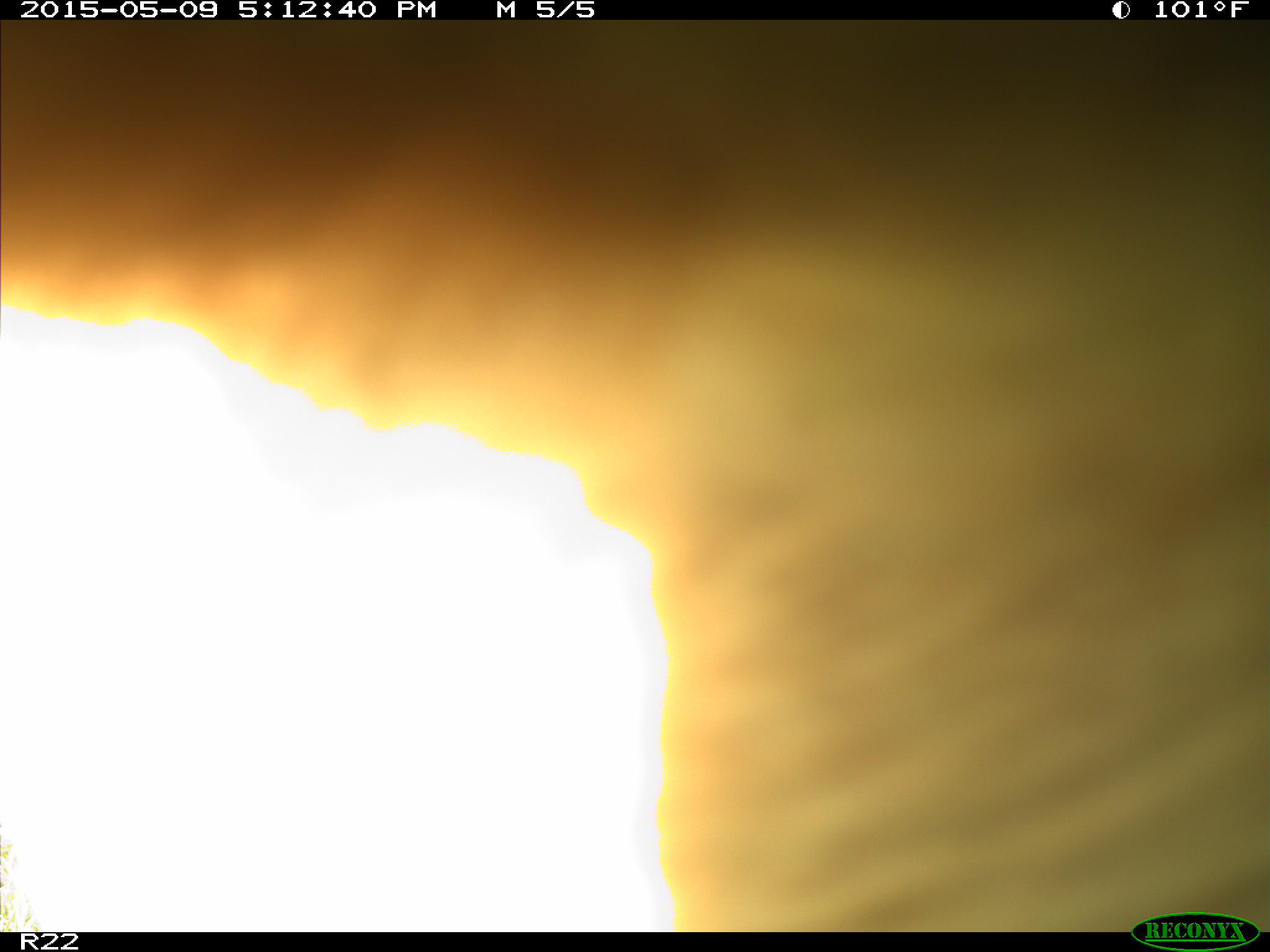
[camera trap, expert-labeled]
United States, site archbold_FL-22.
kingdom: Animalia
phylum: Chordata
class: Mammalia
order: Artiodactyla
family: Bovidae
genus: Bos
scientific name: Bos taurus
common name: domestic cow